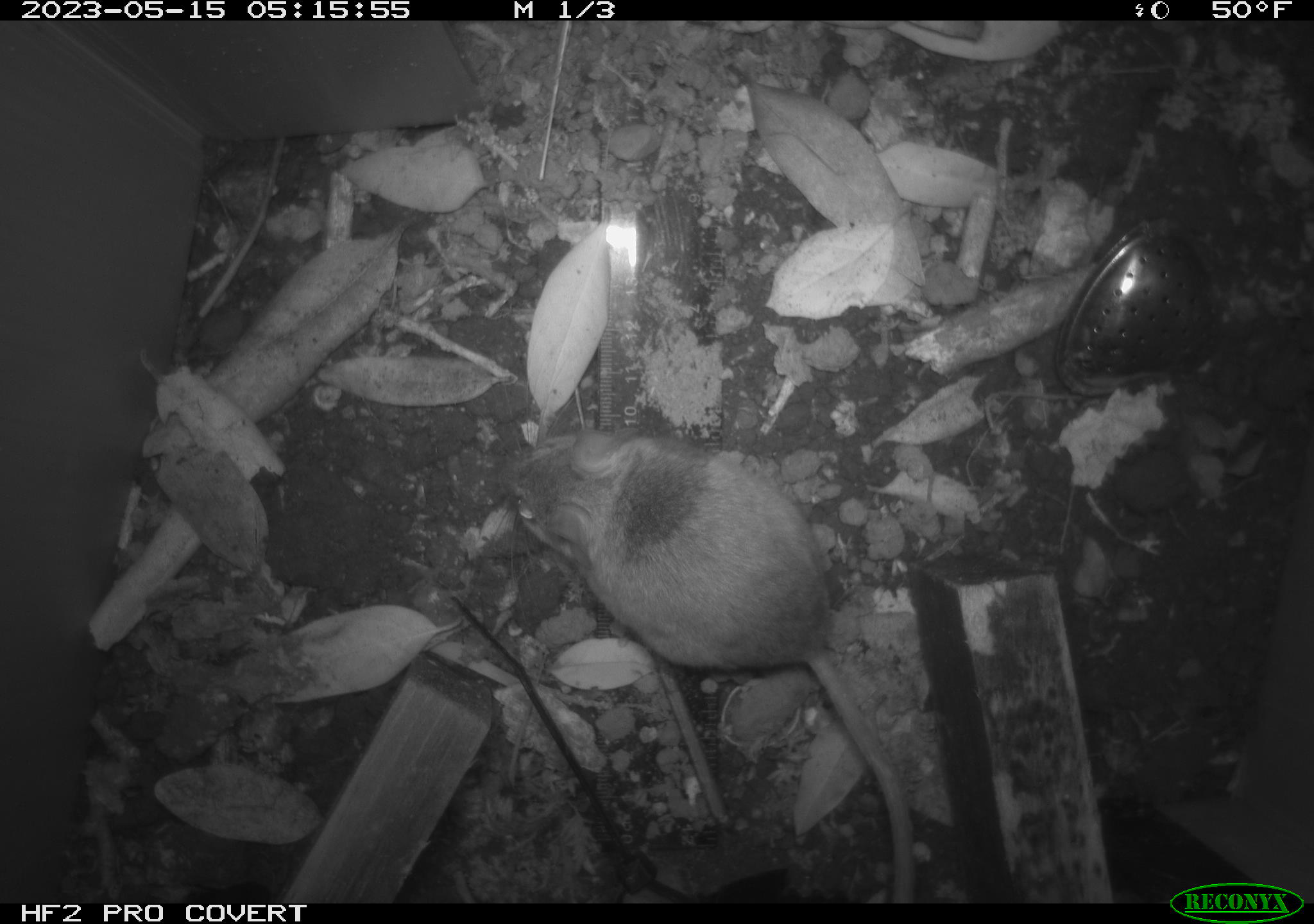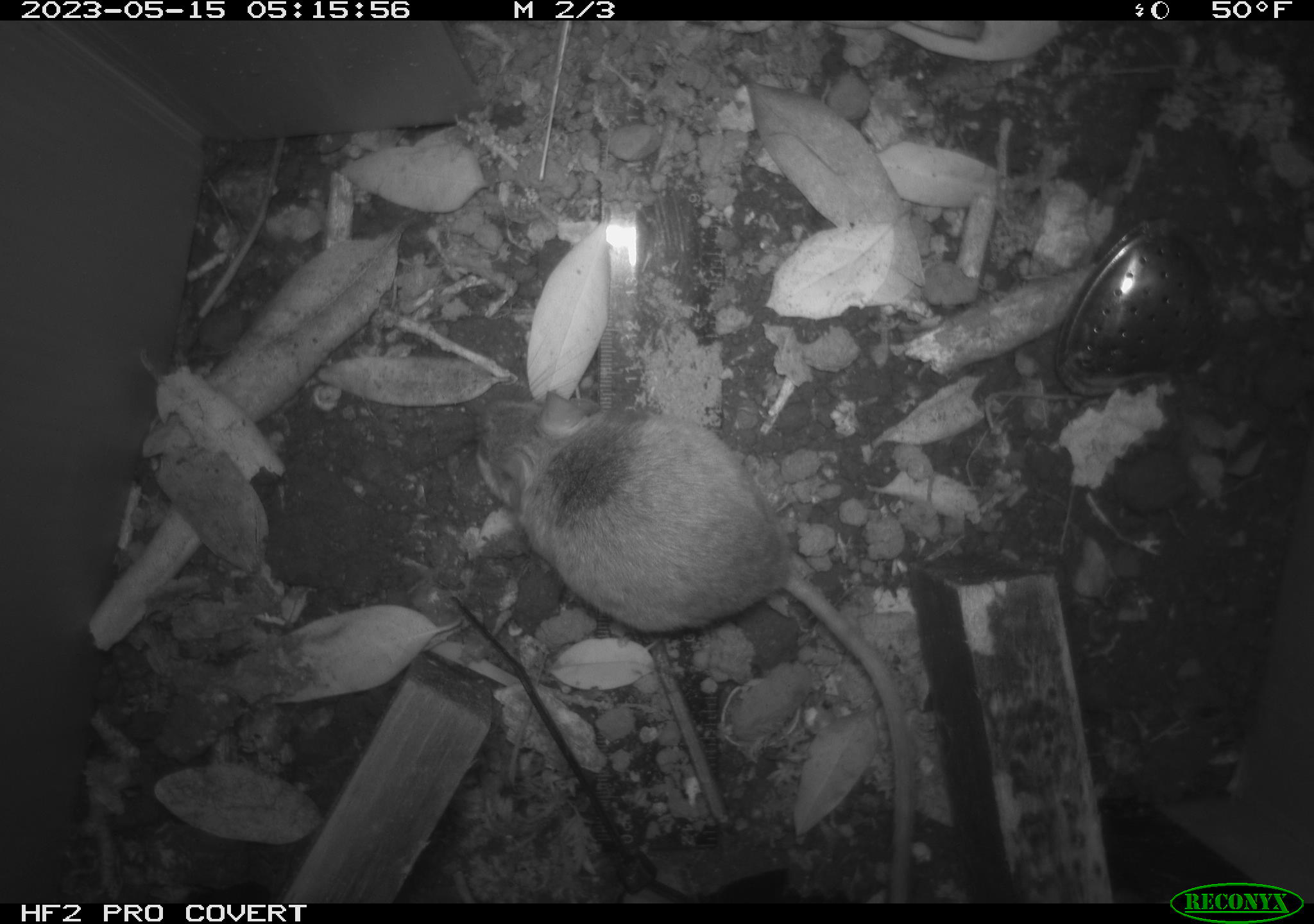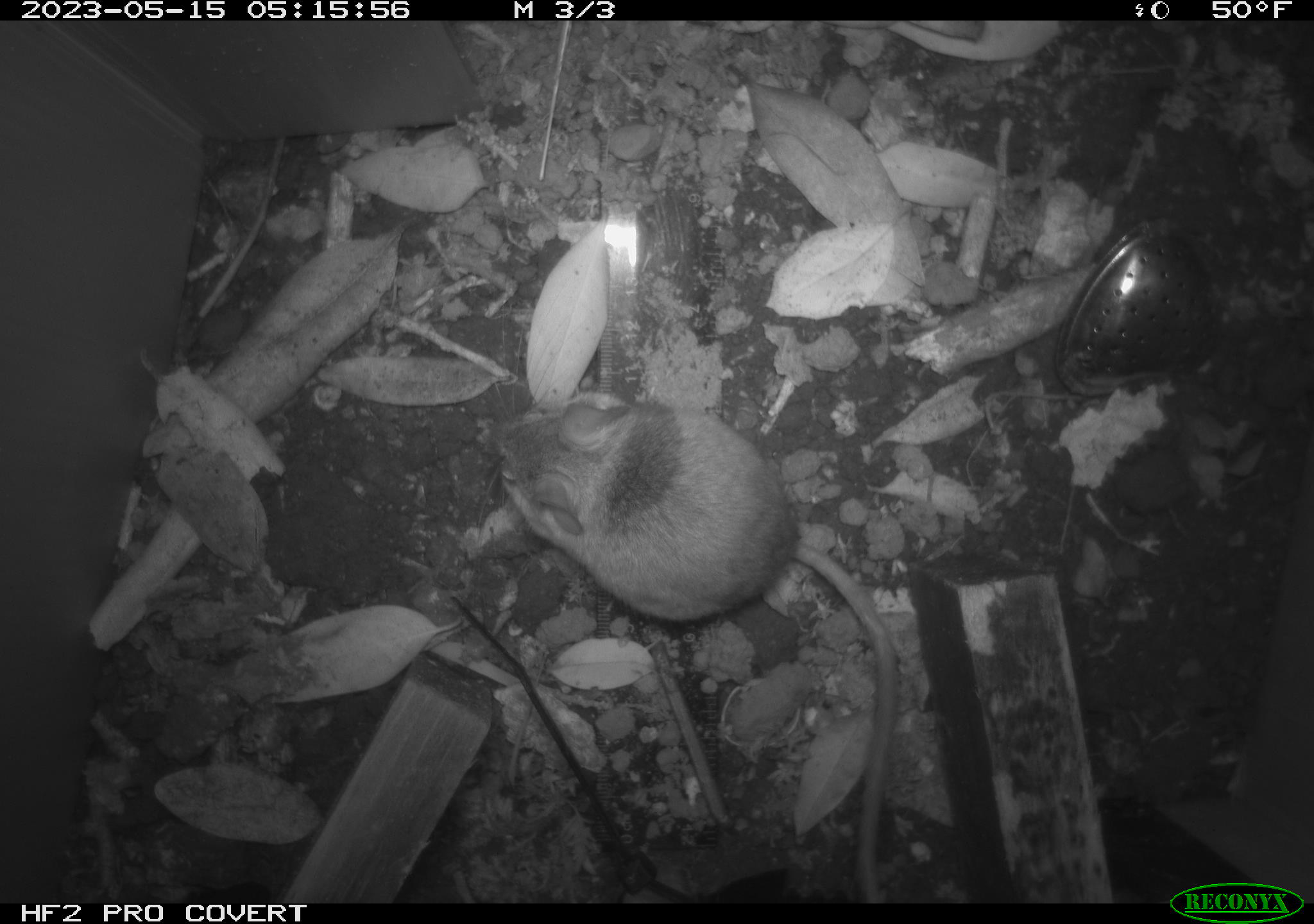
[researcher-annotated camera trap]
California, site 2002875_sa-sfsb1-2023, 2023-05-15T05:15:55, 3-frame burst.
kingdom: Animalia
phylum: Chordata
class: Mammalia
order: Rodentia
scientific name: Rodentia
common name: mouse species